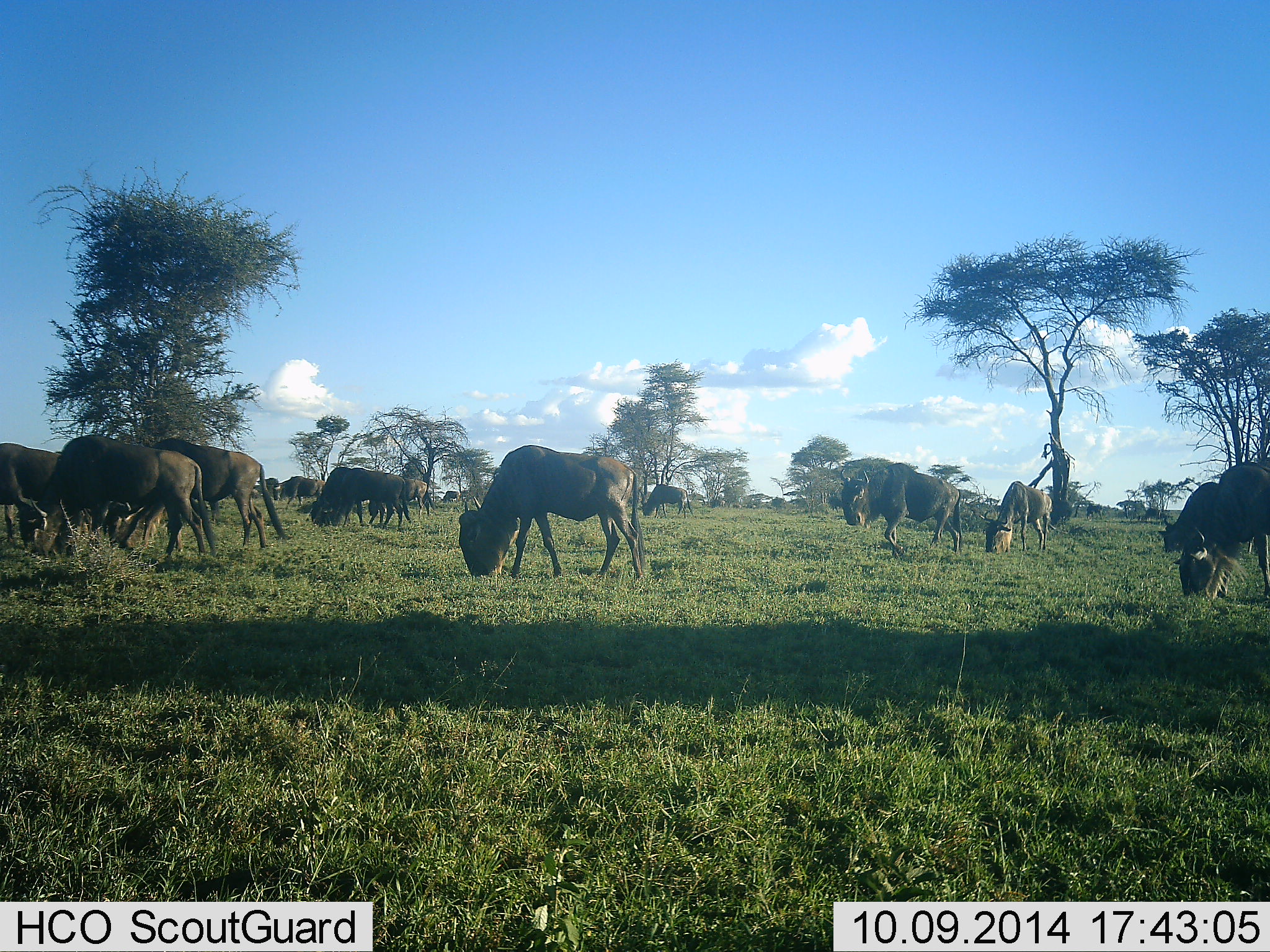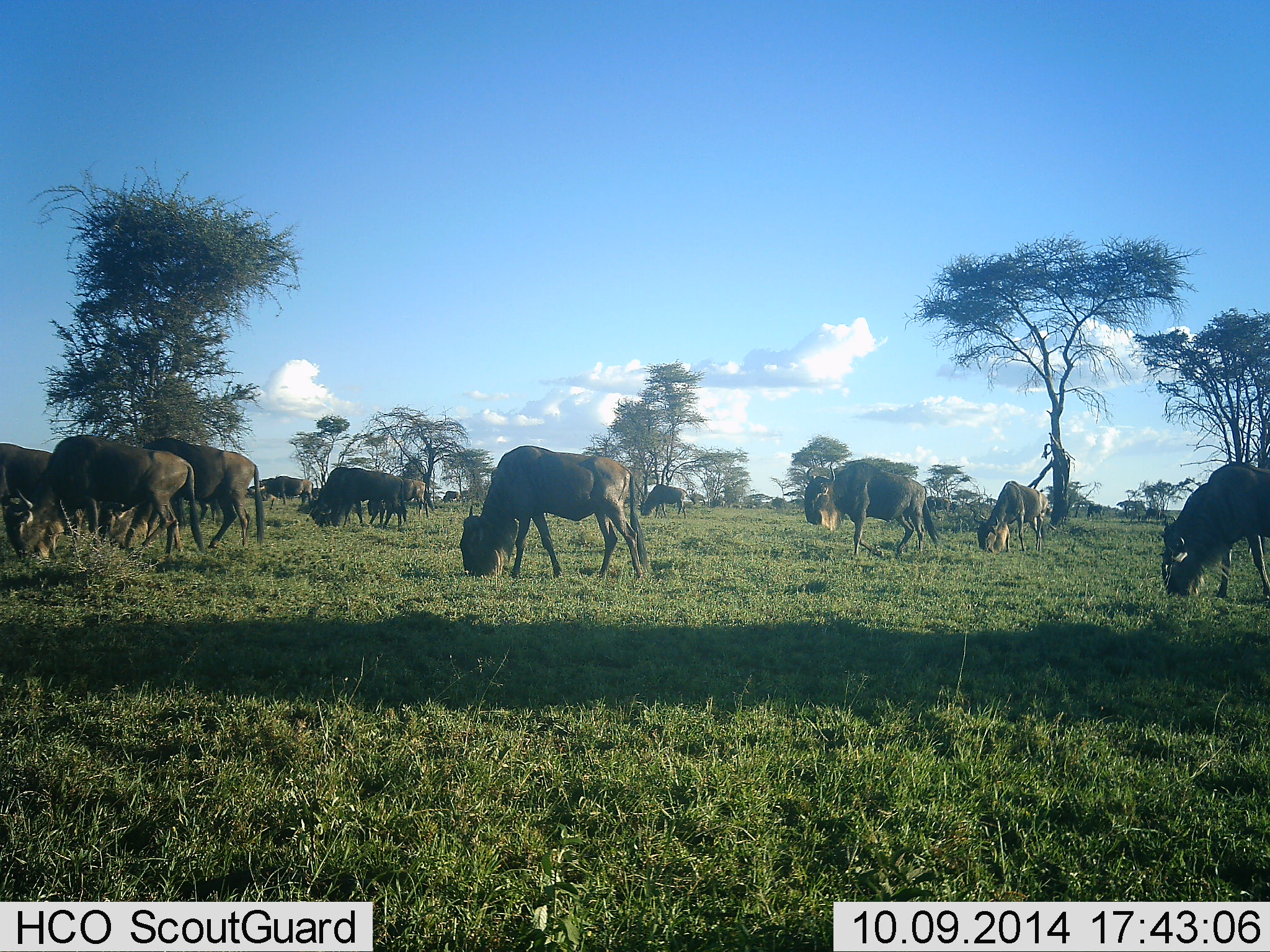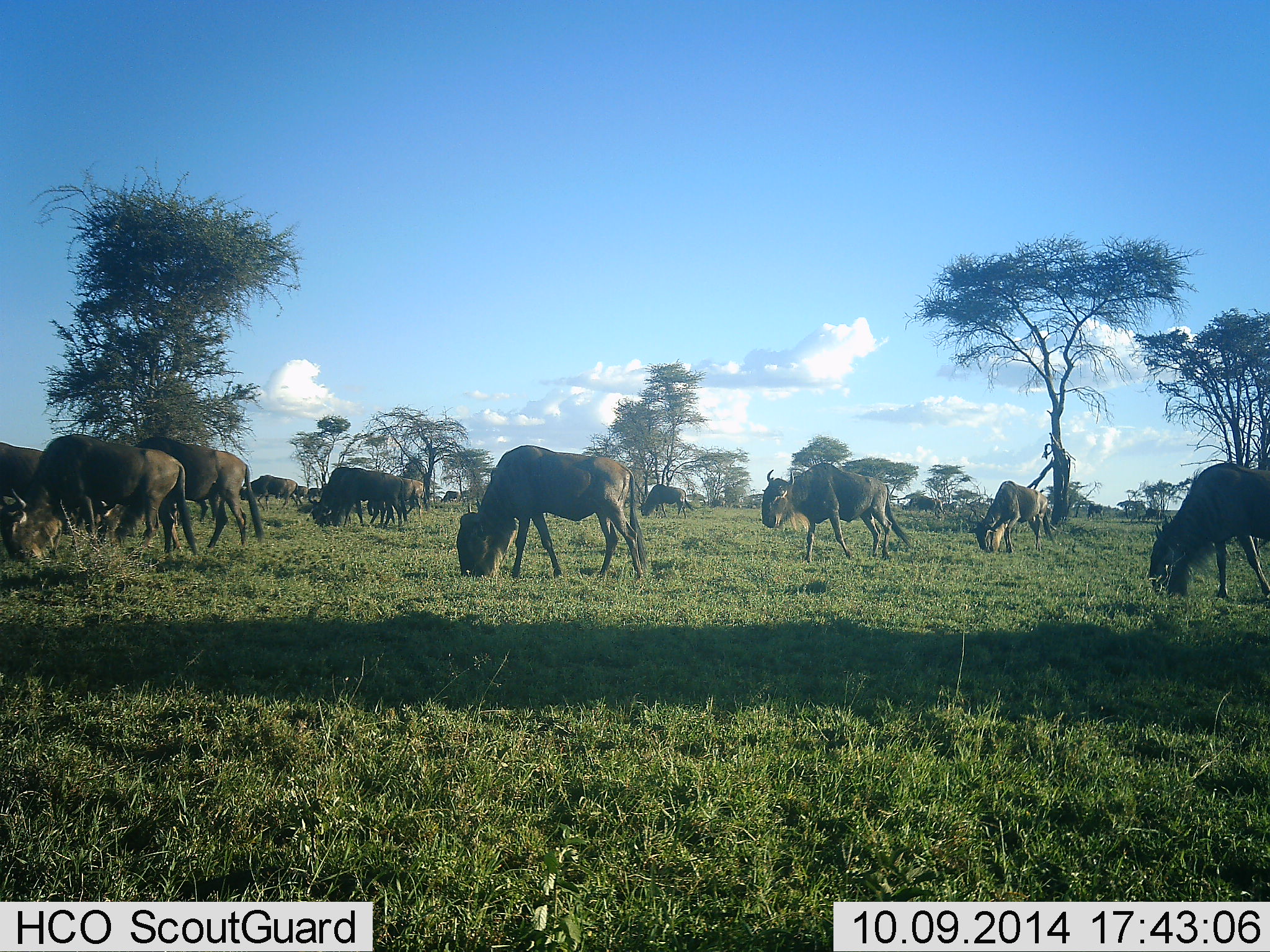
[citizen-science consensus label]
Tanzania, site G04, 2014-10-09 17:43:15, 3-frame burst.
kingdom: Animalia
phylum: Chordata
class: Mammalia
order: Artiodactyla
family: Bovidae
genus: Connochaetes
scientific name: Connochaetes taurinus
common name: blue wildebeest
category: wildebeest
Wildebeest (blue wildebeest) (Connochaetes taurinus), count 11-50. Behavior (volunteer vote fractions): standing 40%, resting 0%, moving 40%, interacting 0%. Young present (vote fraction): 0%. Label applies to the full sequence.